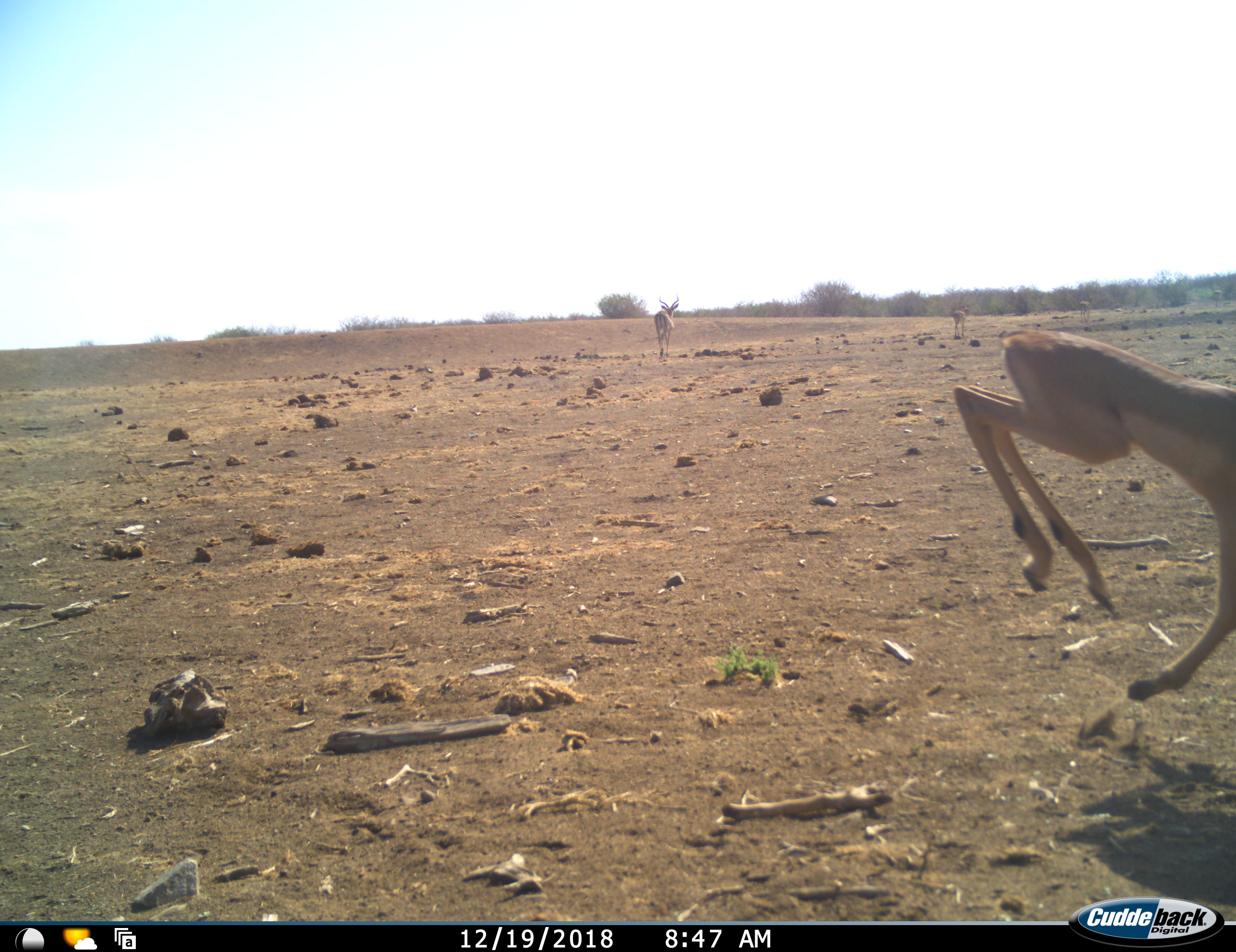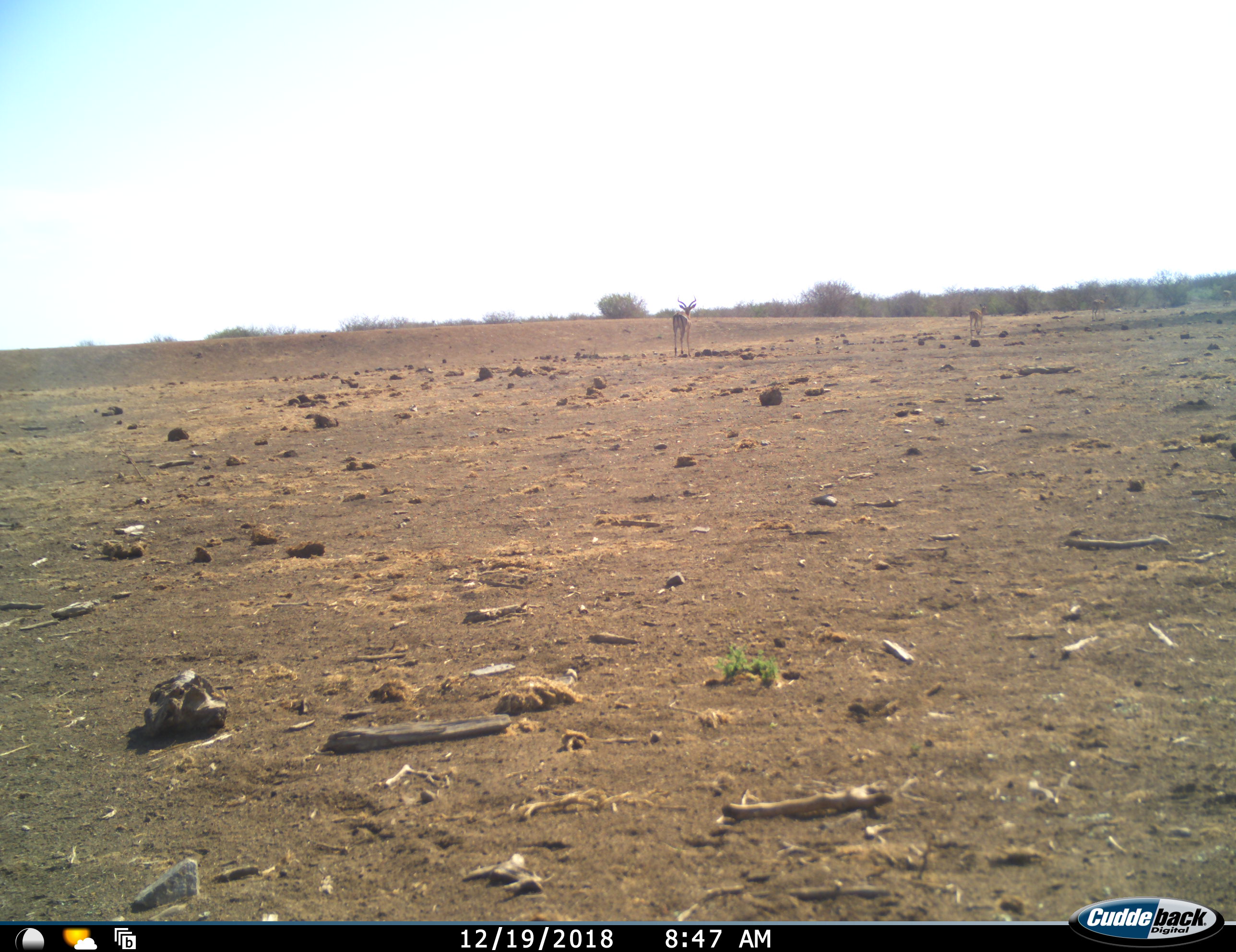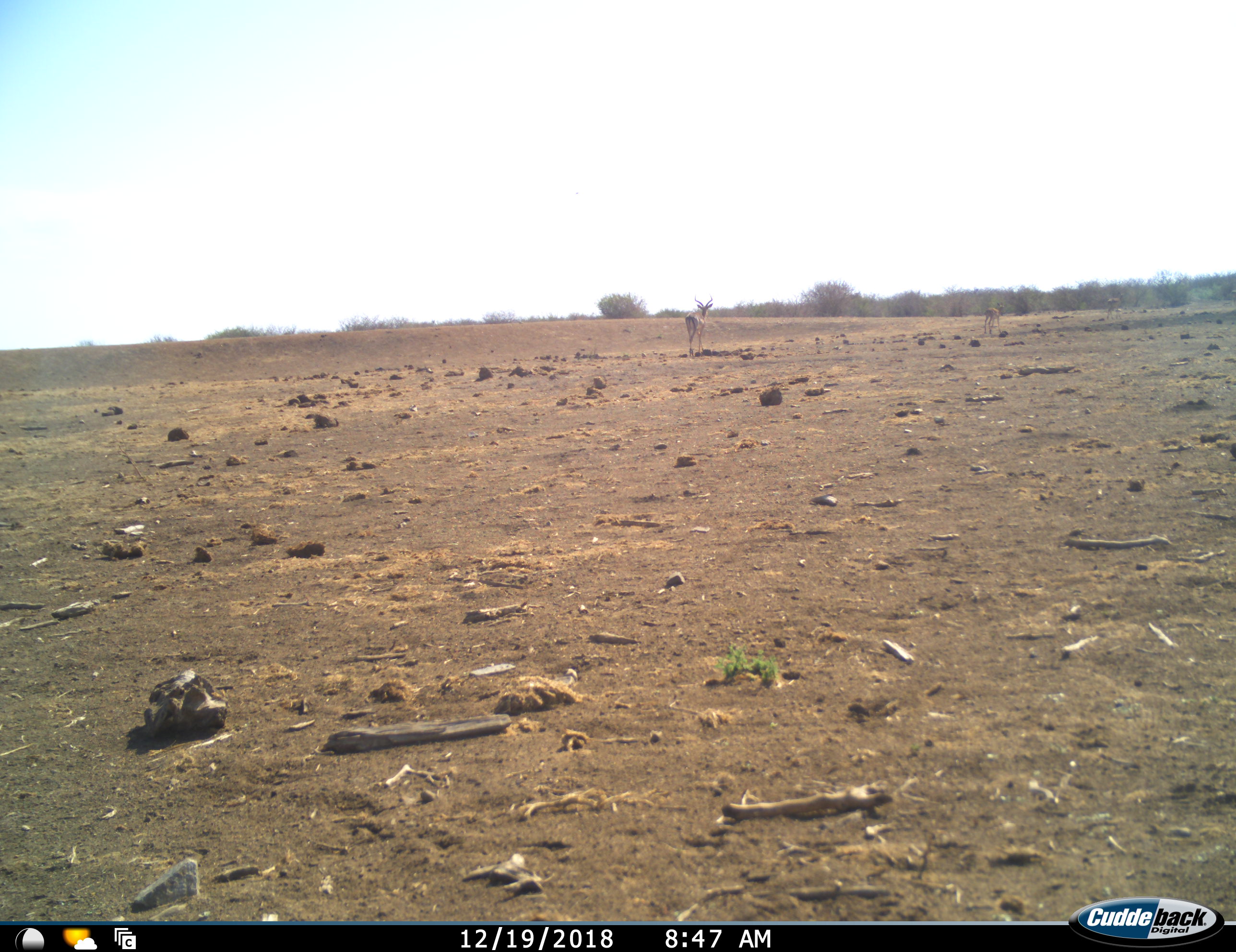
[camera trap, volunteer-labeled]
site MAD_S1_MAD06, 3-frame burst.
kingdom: Animalia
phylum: Chordata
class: Mammalia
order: Artiodactyla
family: Bovidae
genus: Aepyceros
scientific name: Aepyceros melampus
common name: impala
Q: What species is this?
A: Impala (Aepyceros melampus).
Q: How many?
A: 4.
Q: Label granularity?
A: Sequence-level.